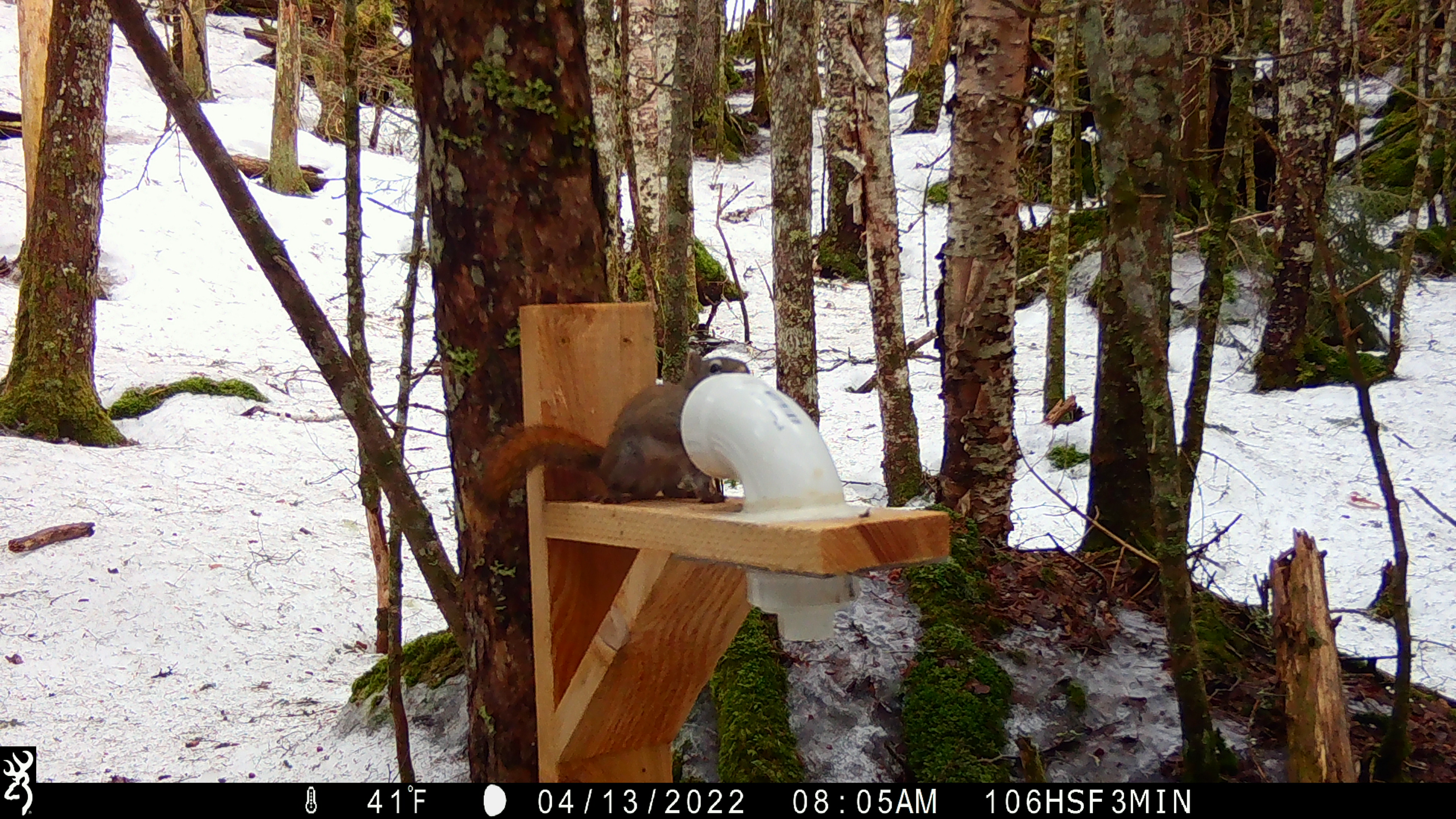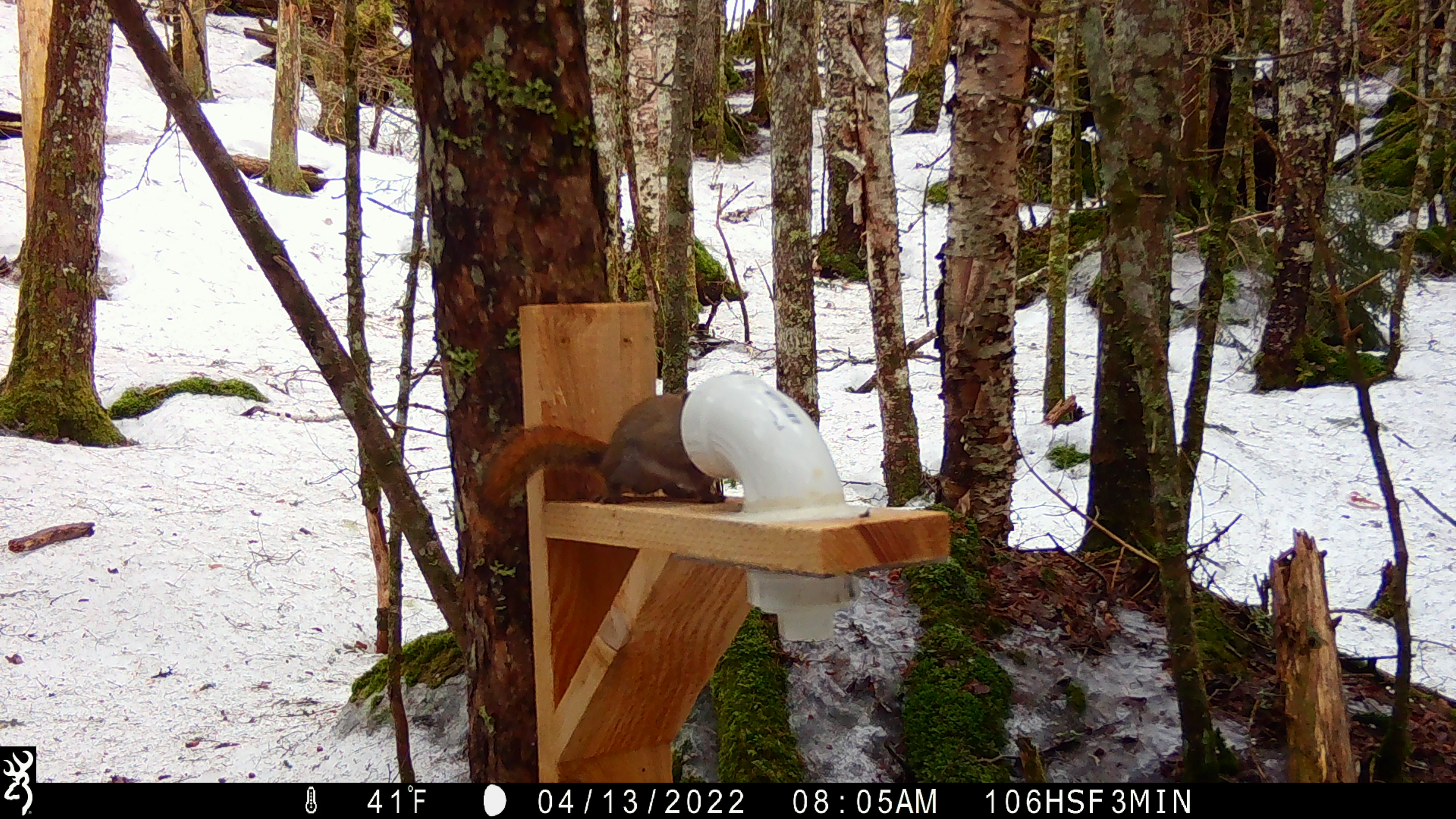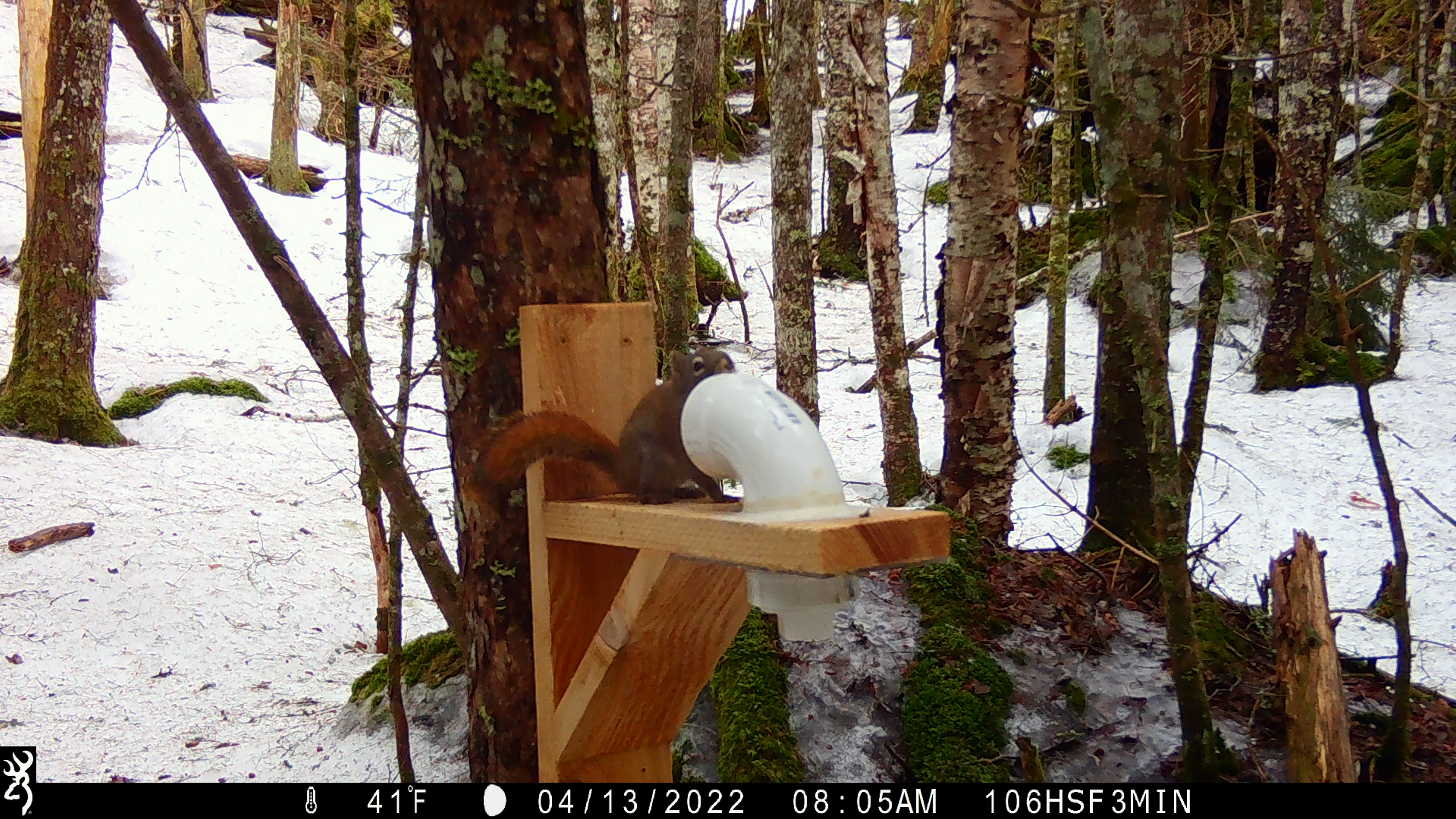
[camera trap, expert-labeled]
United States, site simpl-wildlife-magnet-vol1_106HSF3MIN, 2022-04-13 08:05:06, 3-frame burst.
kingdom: Animalia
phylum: Chordata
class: Mammalia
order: Rodentia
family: Sciuridae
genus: Tamiasciurus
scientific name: Tamiasciurus hudsonicus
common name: red squirrel